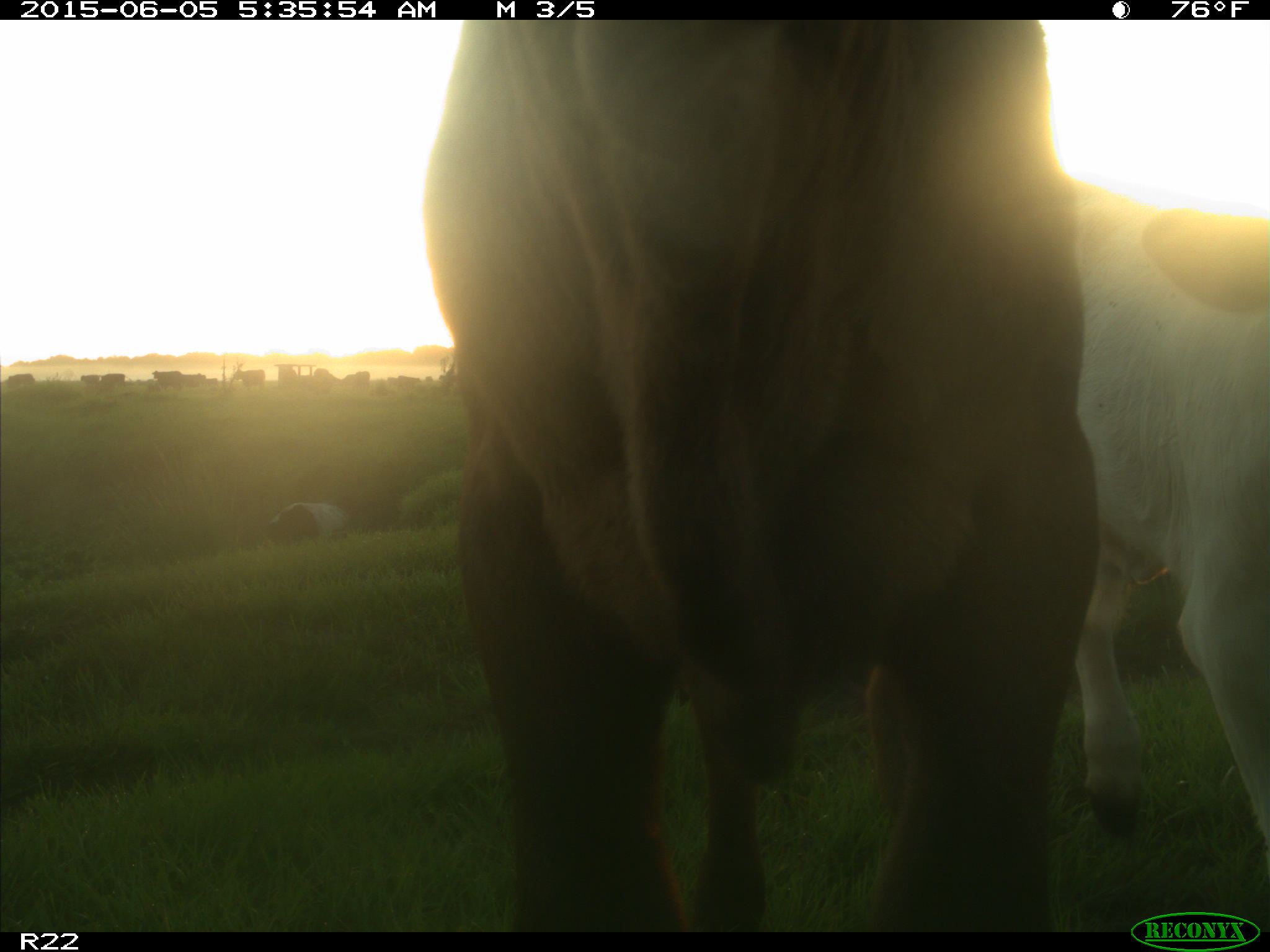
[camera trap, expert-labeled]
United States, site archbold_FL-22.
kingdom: Animalia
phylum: Chordata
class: Mammalia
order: Artiodactyla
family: Bovidae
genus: Bos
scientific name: Bos taurus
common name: domestic cow